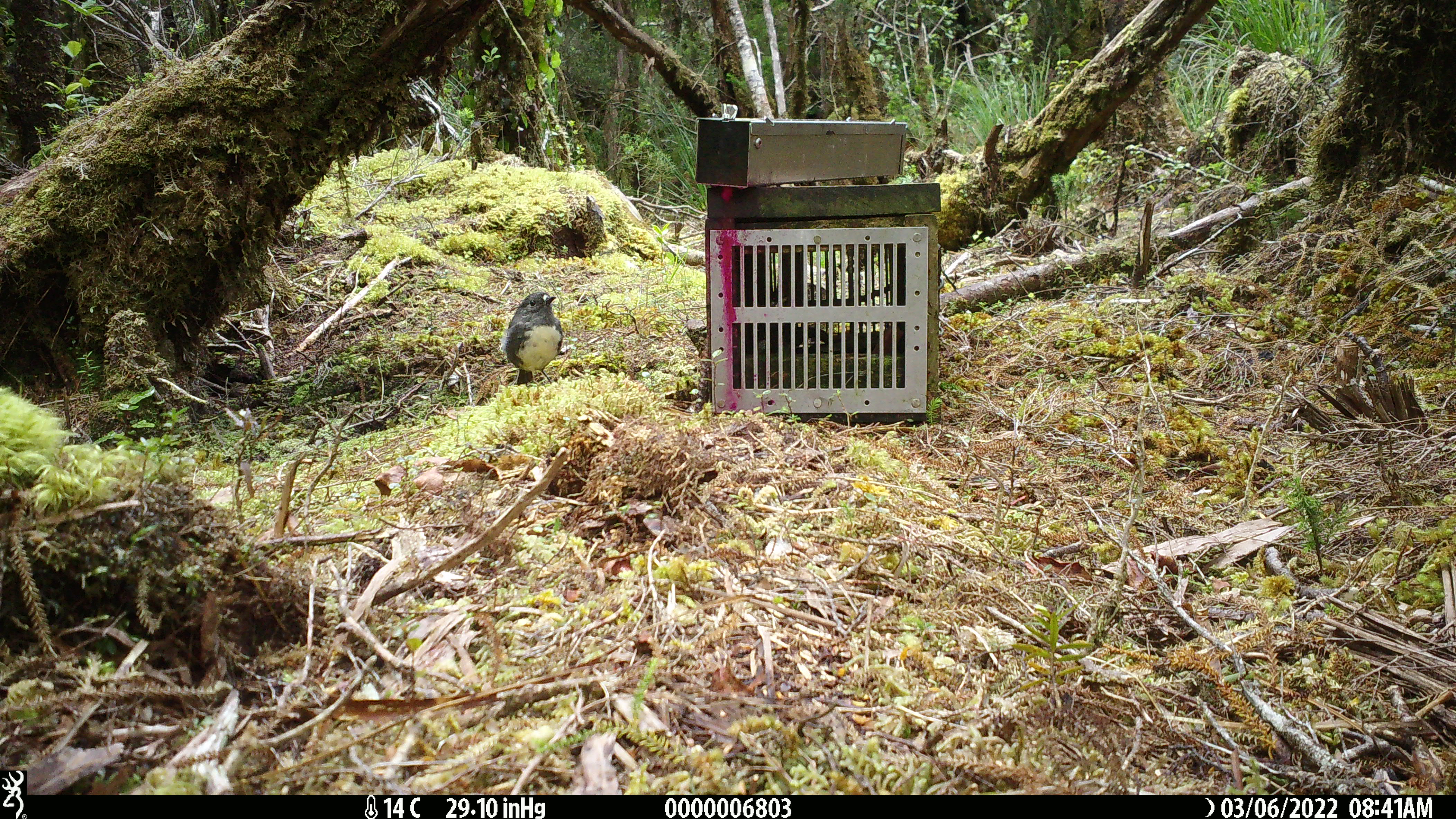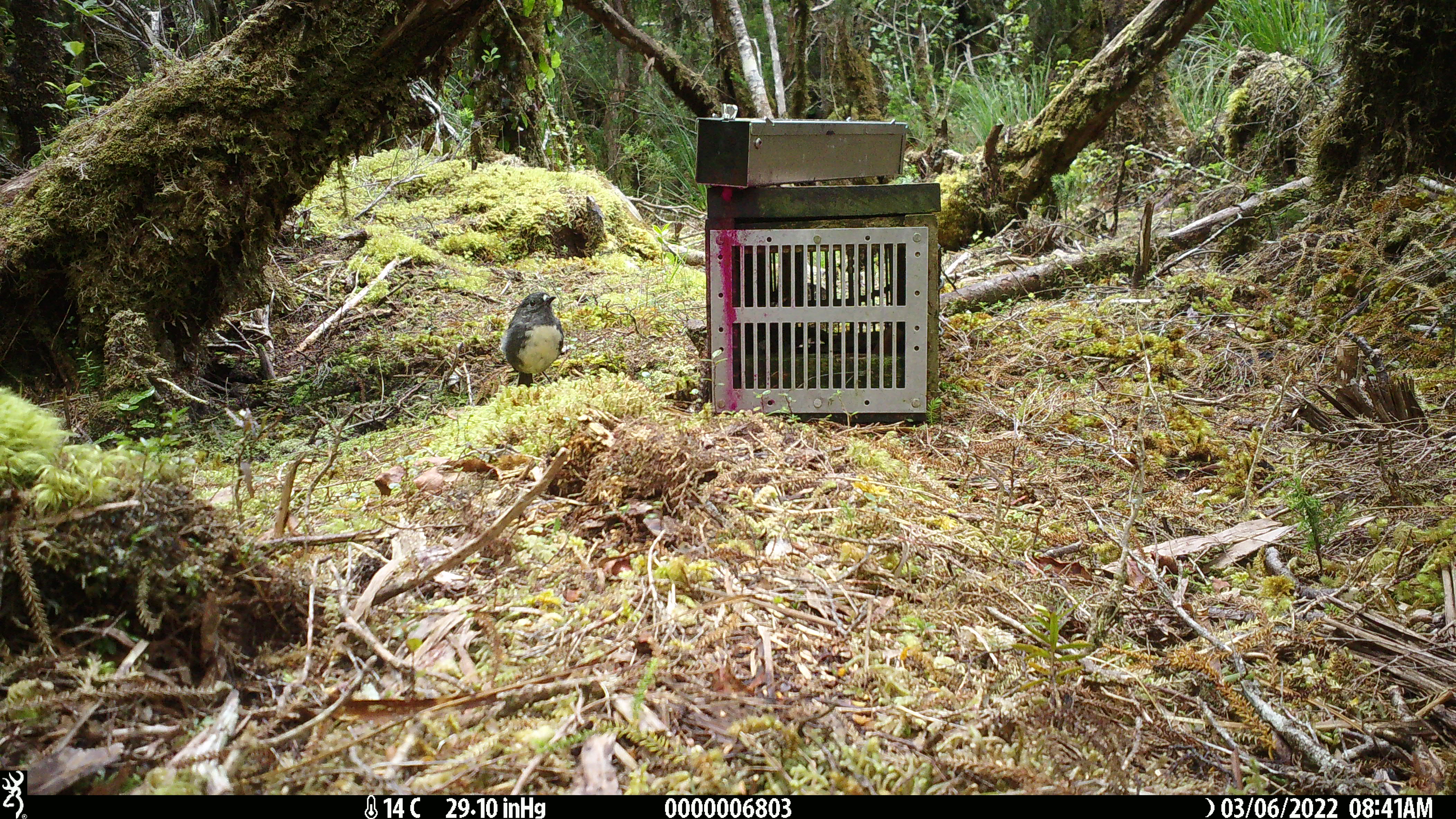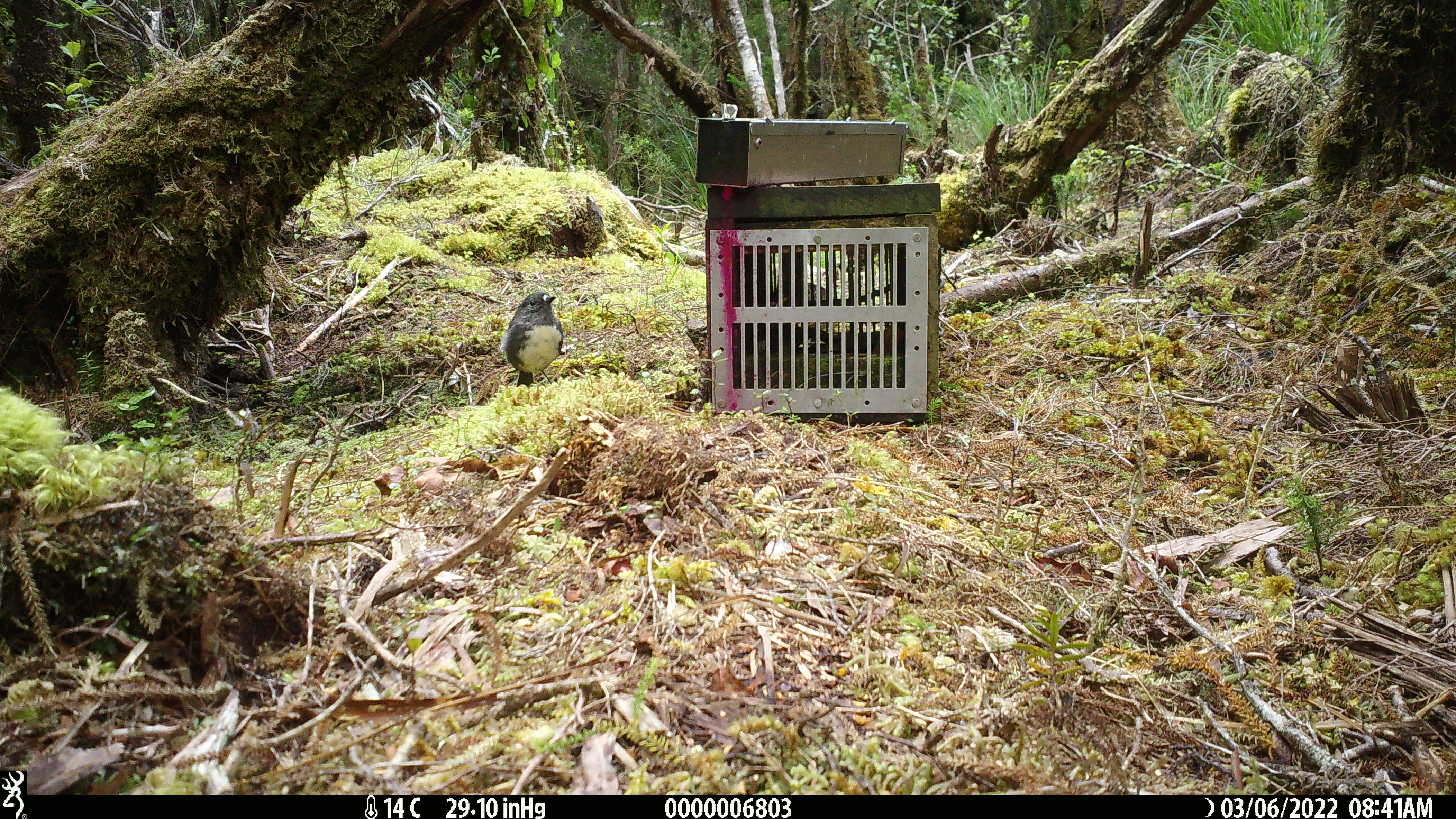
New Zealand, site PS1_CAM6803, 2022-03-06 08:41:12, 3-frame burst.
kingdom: Animalia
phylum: Chordata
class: Aves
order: Passeriformes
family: Petroicidae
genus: Petroica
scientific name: Petroica australis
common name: new zealand robin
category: robin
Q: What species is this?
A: Robin (new zealand robin) (Petroica australis).